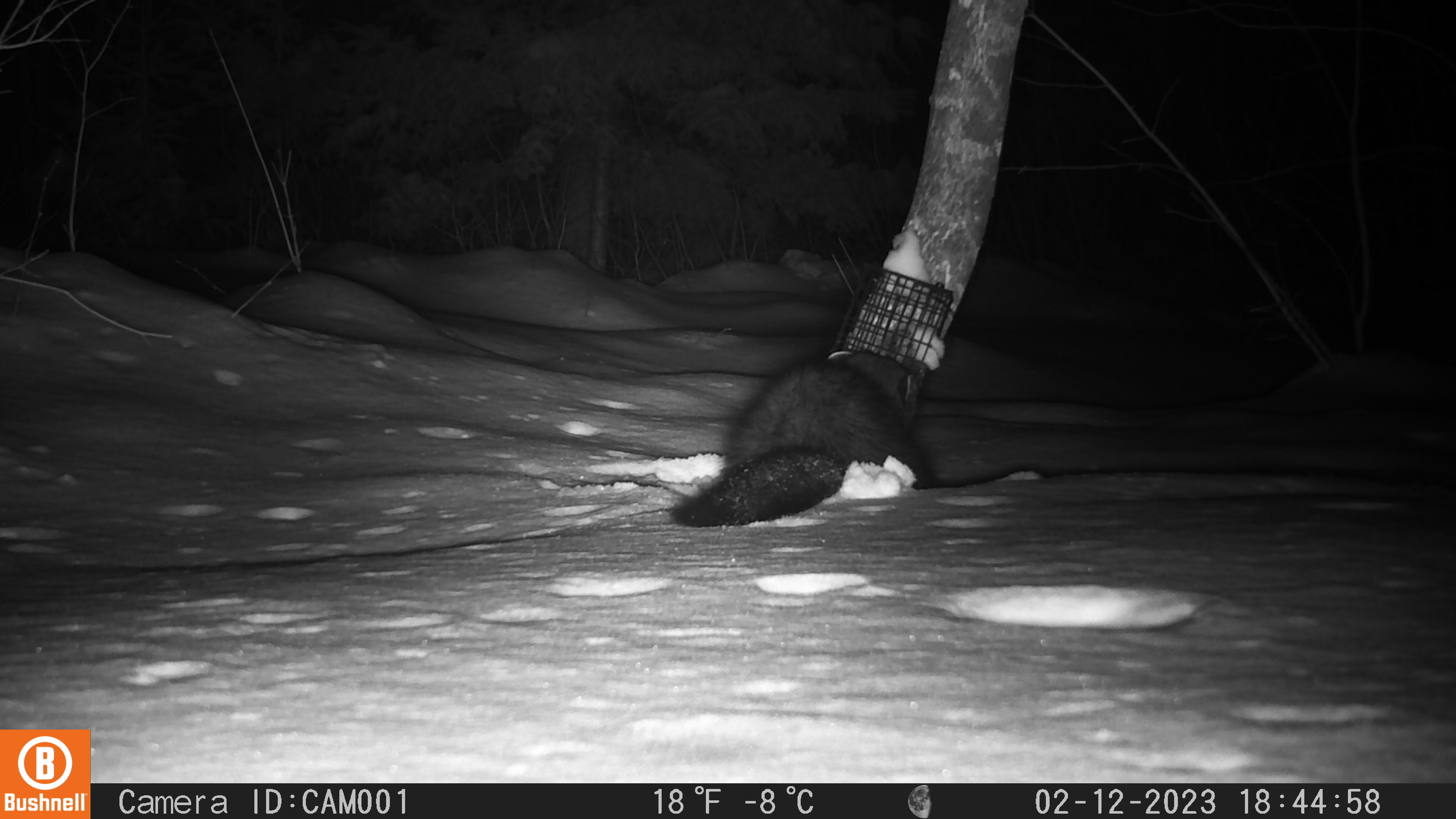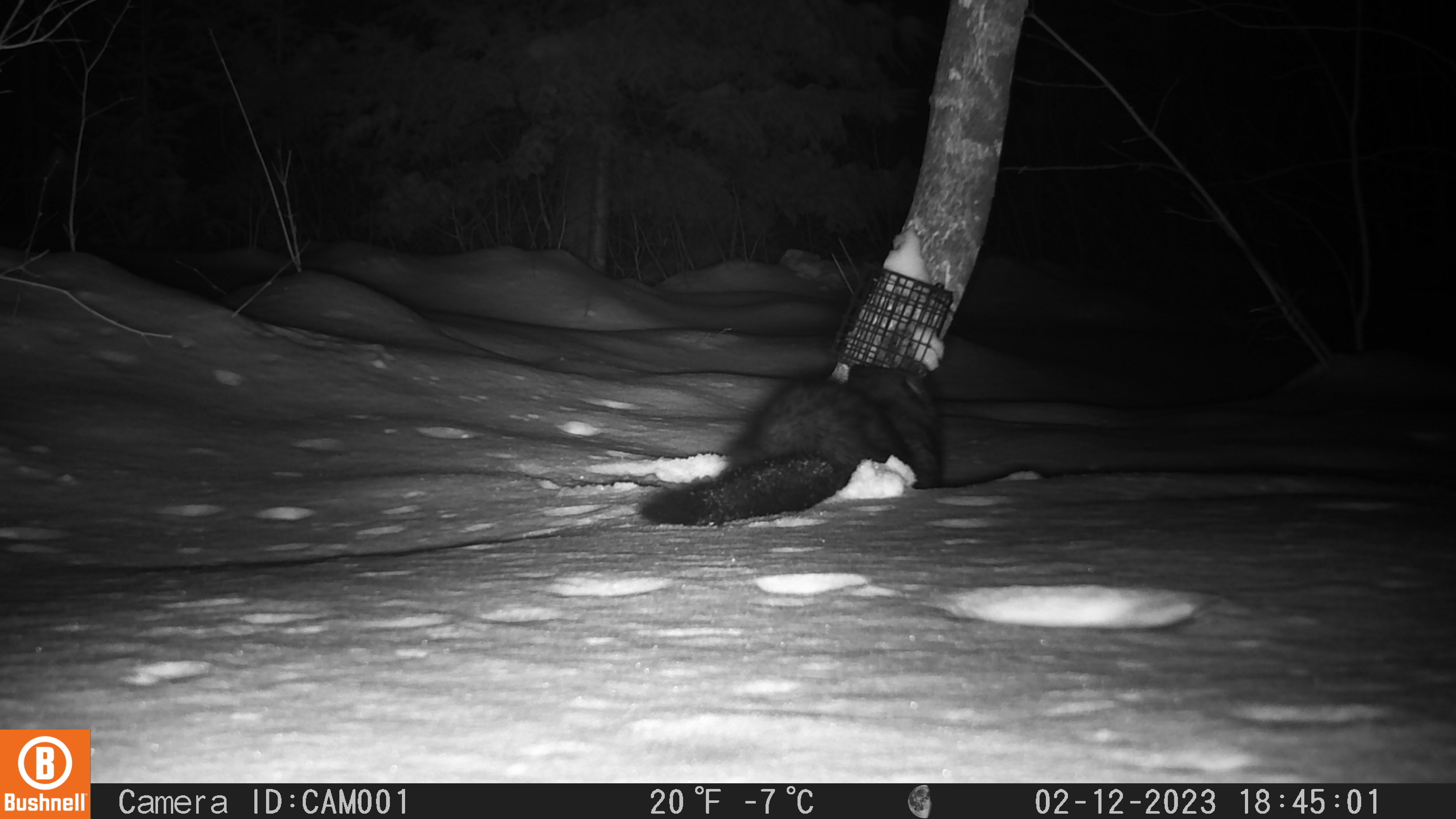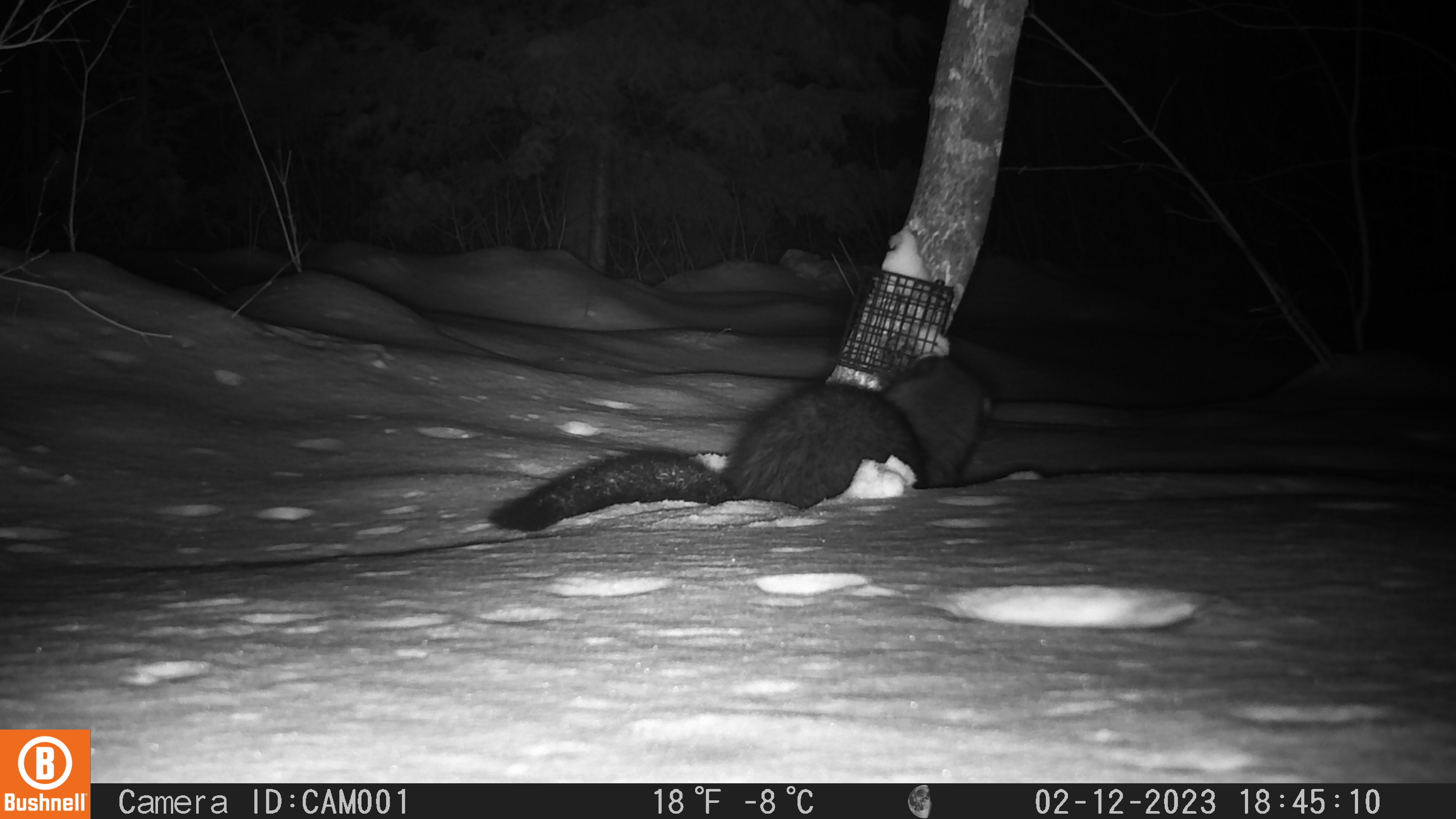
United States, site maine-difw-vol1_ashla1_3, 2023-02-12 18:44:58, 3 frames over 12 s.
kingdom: Animalia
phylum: Chordata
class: Mammalia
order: Carnivora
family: Mustelidae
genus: Pekania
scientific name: Pekania pennanti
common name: fisher